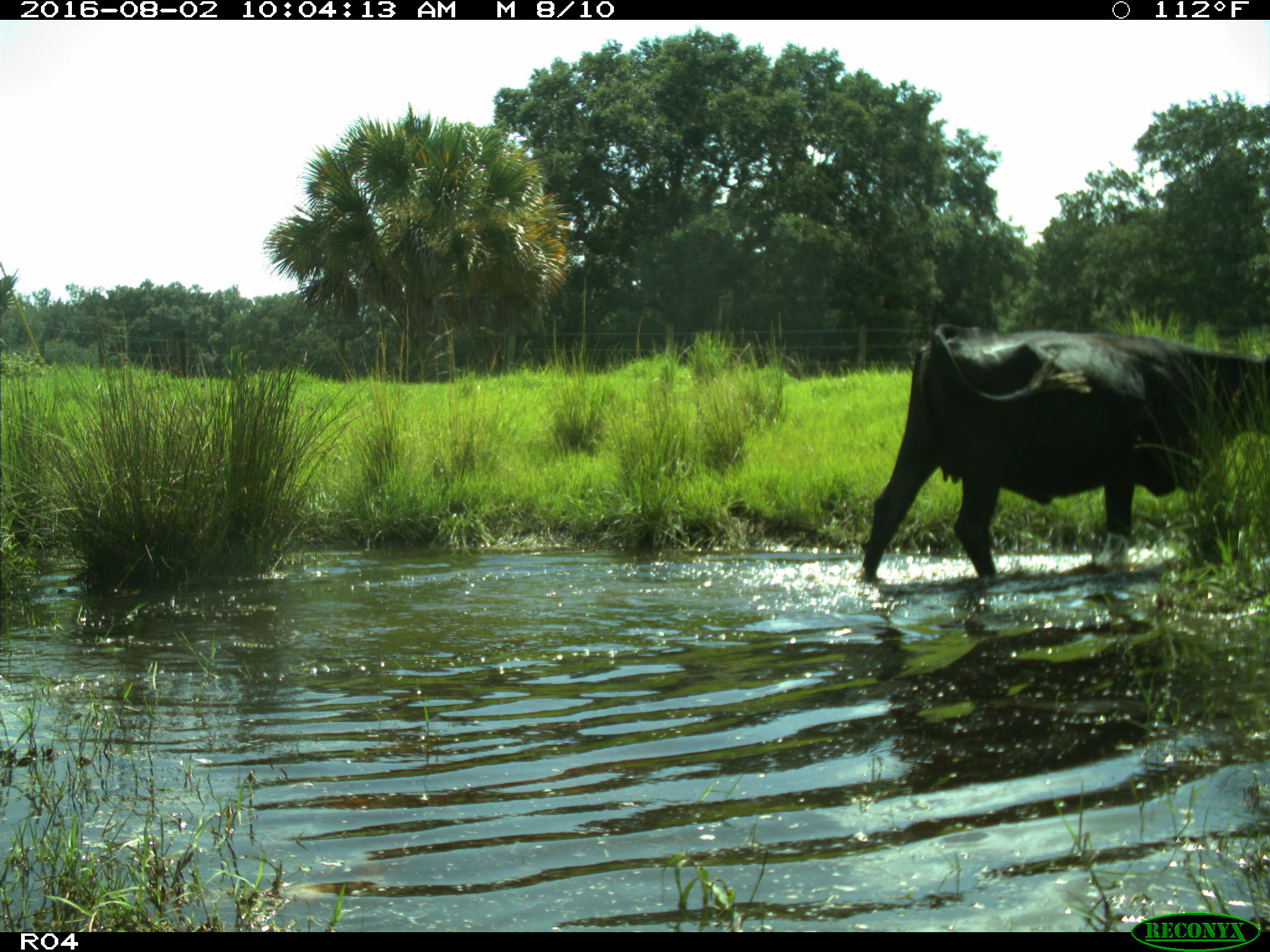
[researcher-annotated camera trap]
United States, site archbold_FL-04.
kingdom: Animalia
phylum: Chordata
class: Mammalia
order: Artiodactyla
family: Bovidae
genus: Bos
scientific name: Bos taurus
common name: domestic cow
Bos taurus (domestic cow).